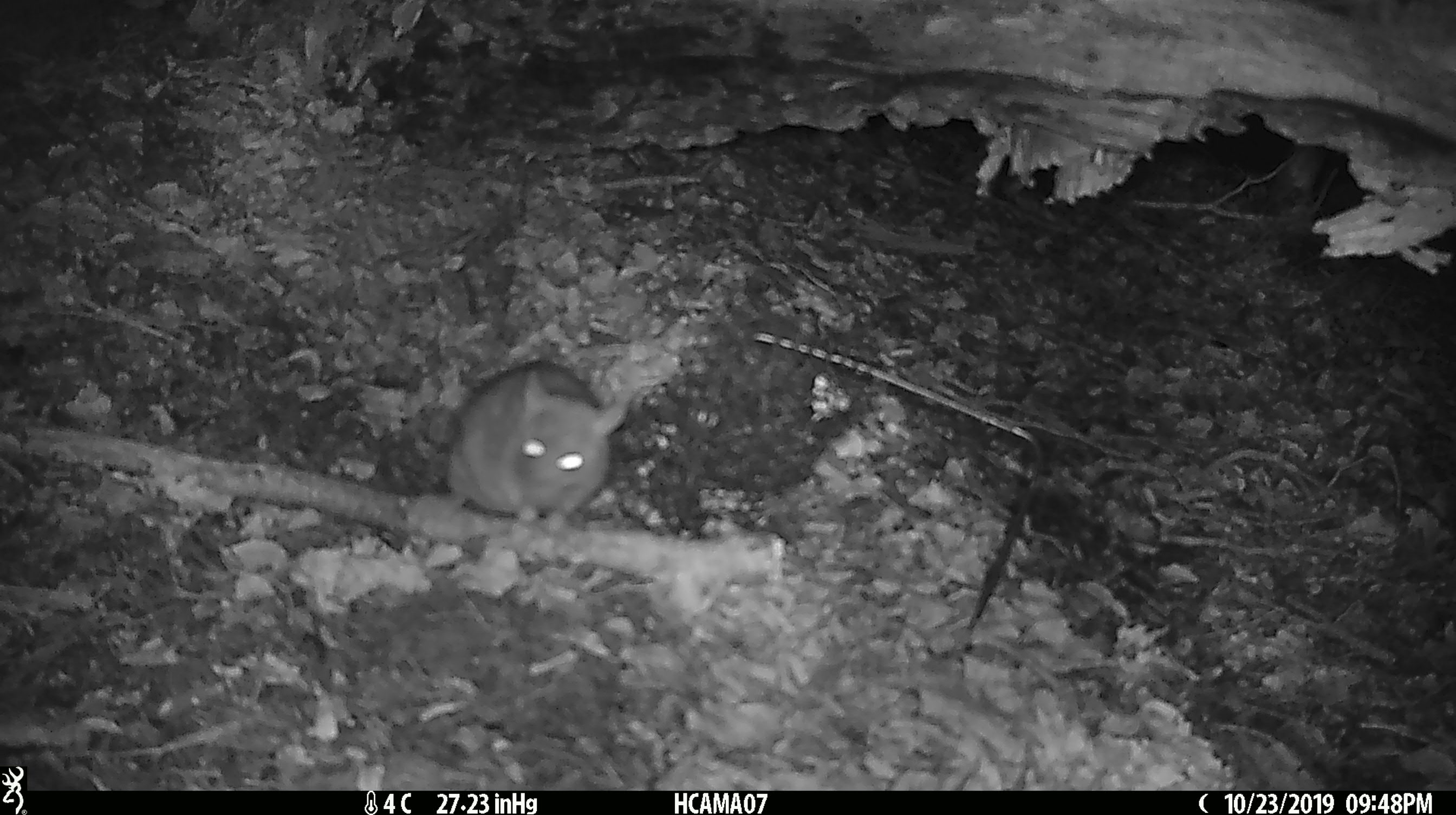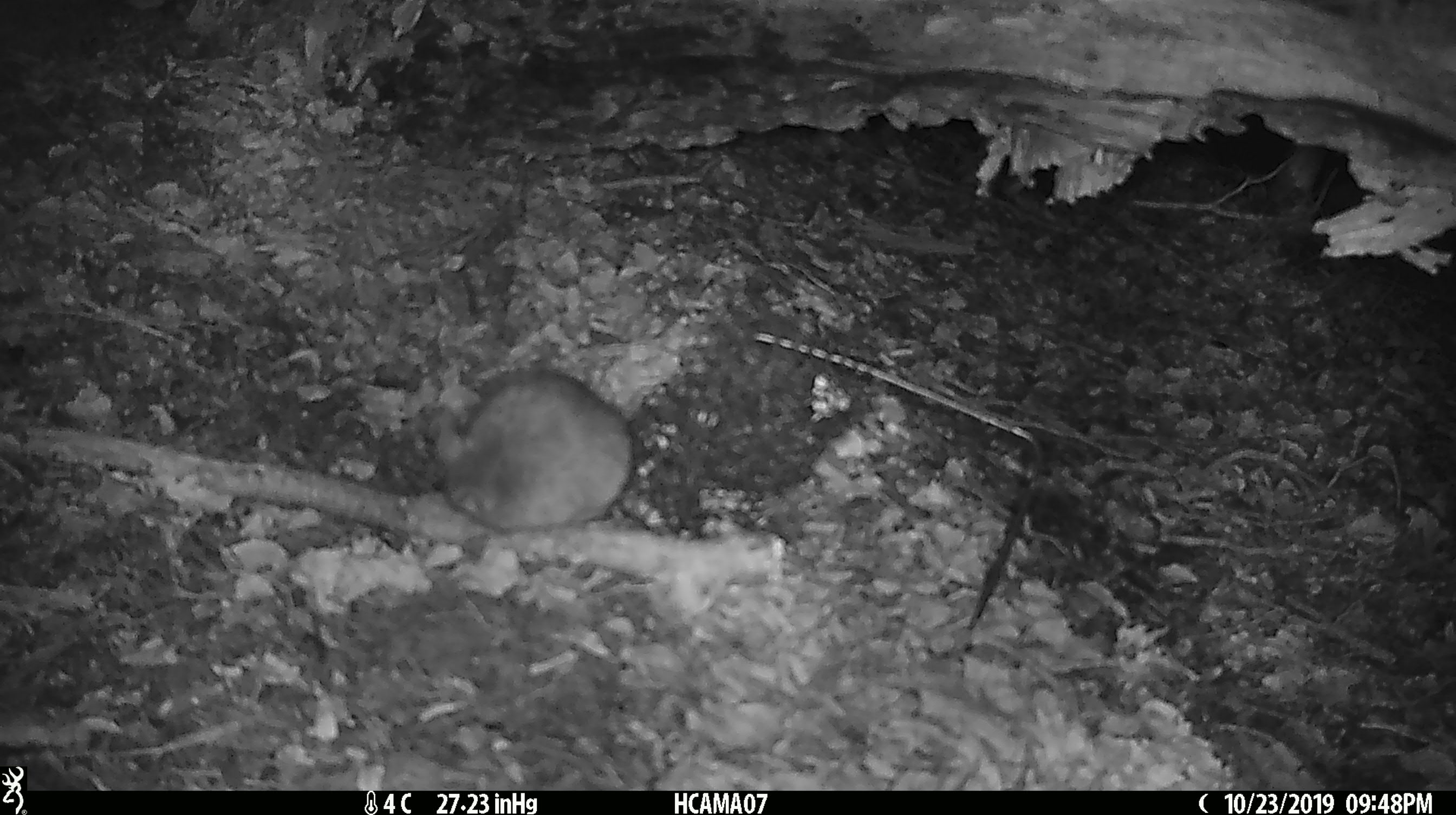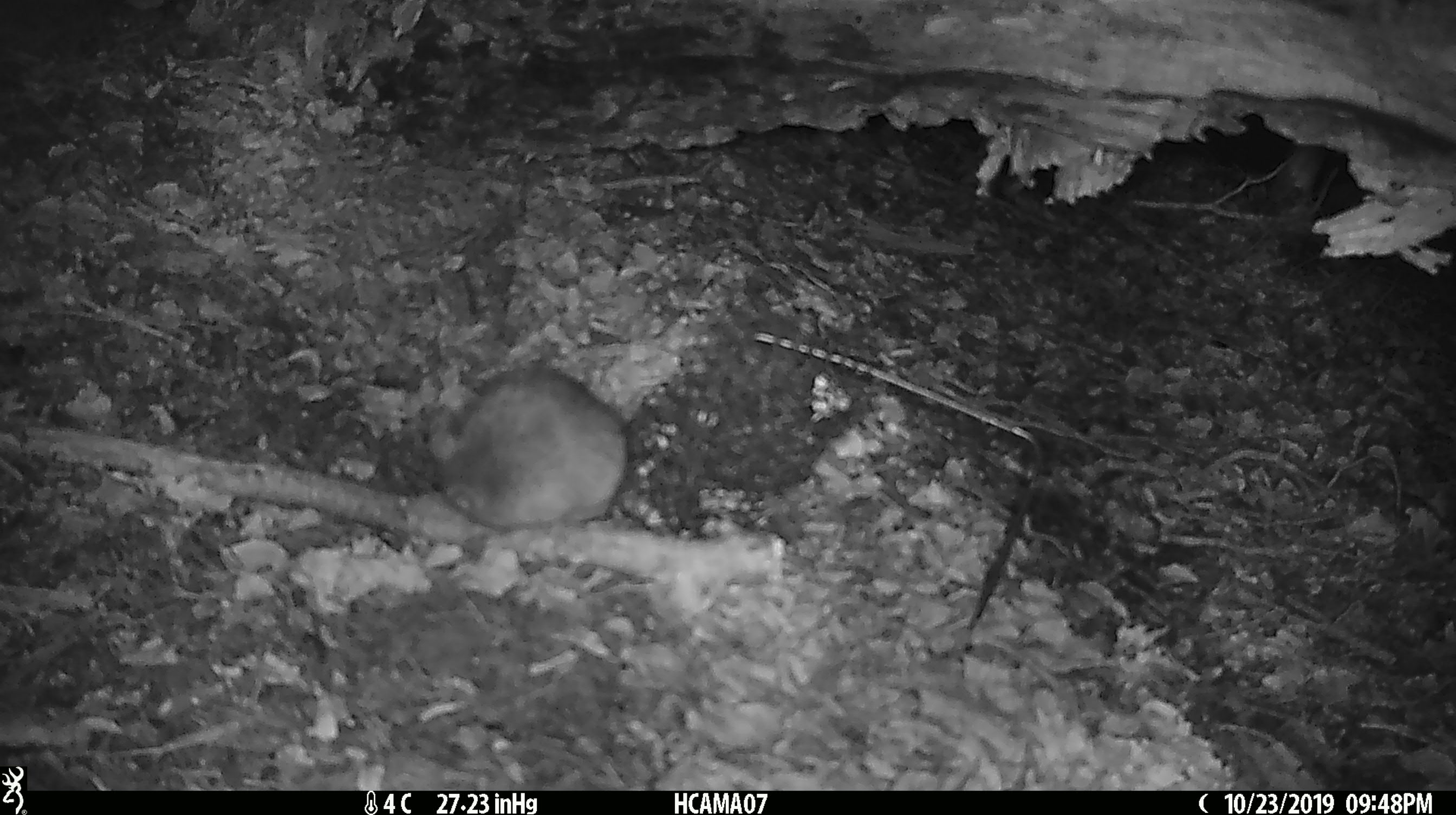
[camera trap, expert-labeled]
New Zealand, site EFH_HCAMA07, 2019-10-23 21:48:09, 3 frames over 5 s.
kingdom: Animalia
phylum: Chordata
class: Mammalia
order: Rodentia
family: Muridae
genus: Rattus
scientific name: Rattus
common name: rat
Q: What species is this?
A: Rat (Rattus).